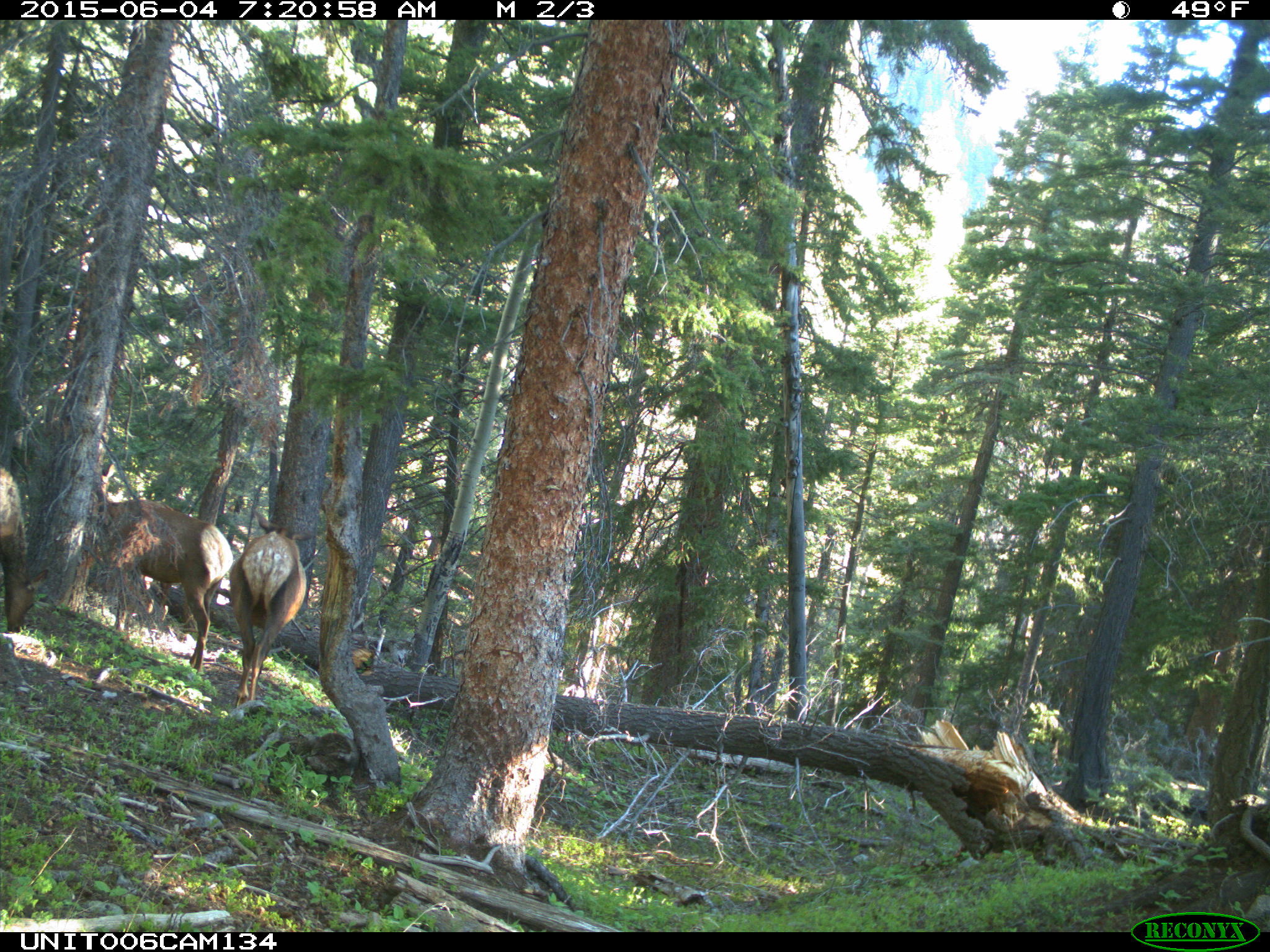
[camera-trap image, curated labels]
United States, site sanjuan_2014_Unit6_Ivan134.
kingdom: Animalia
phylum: Chordata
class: Mammalia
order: Artiodactyla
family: Cervidae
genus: Cervus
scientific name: Cervus elaphus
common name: red deer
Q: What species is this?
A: Cervus elaphus (red deer).